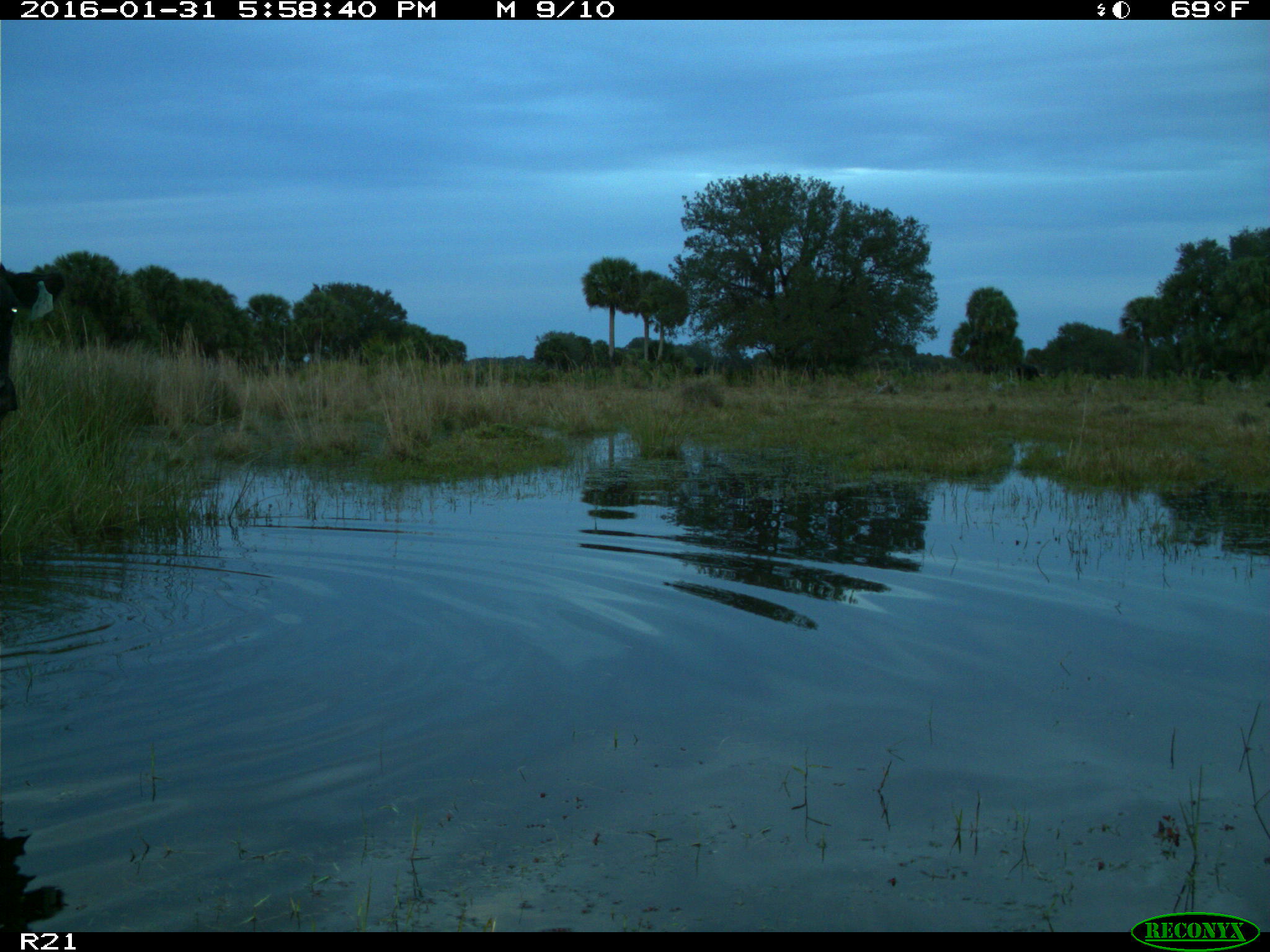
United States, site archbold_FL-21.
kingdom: Animalia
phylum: Chordata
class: Mammalia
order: Artiodactyla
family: Bovidae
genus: Bos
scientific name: Bos taurus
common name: domestic cow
Bos taurus (domestic cow).